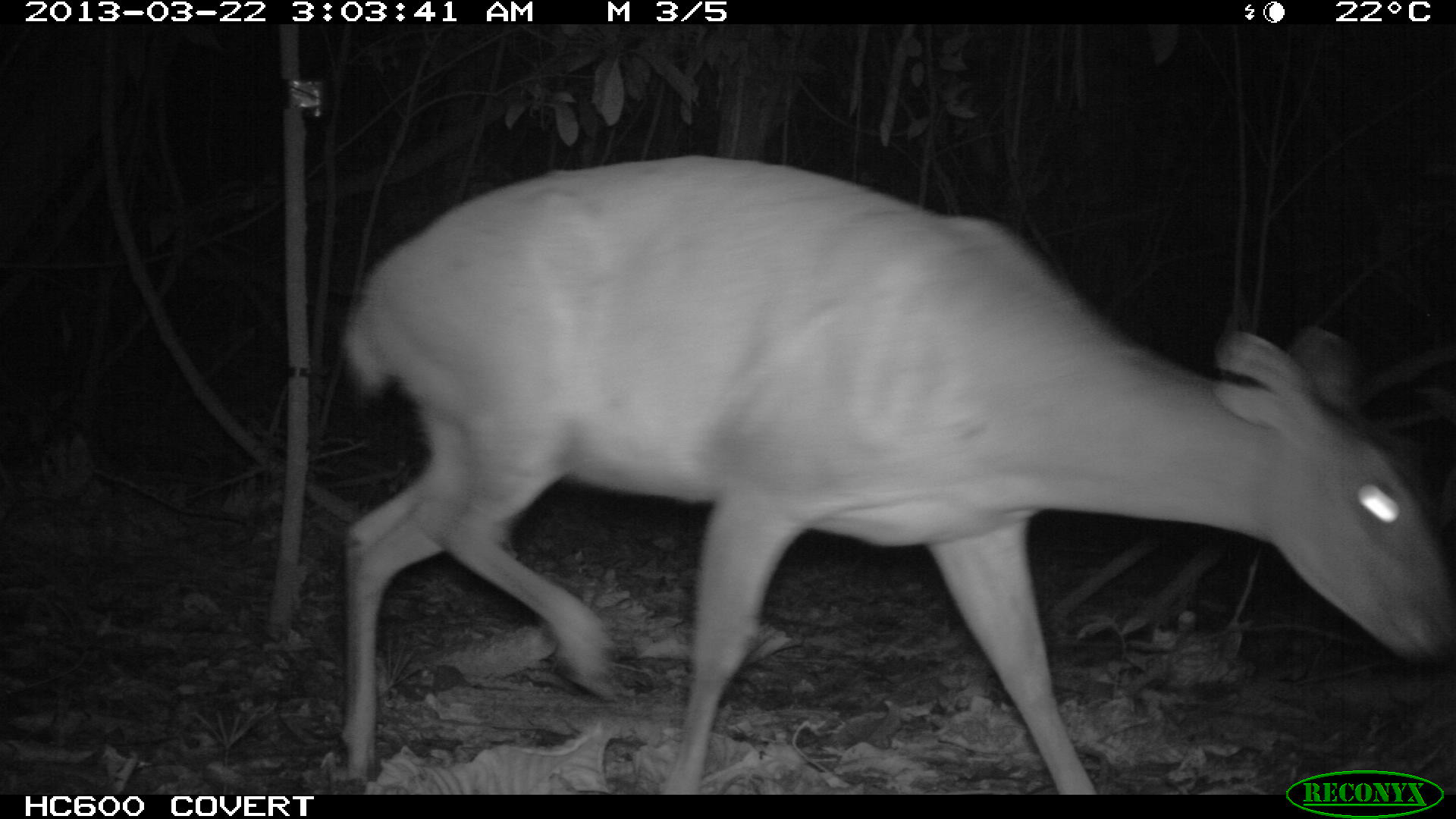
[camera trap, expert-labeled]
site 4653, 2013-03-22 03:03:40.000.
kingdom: Animalia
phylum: Chordata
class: Mammalia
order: Artiodactyla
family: Cervidae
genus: Mazama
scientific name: Mazama americana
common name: red brocket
Mazama americana (red brocket), count 1, age adult.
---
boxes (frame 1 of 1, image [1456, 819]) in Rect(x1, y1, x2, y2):
mazama americana: Rect(330, 148, 1456, 794)